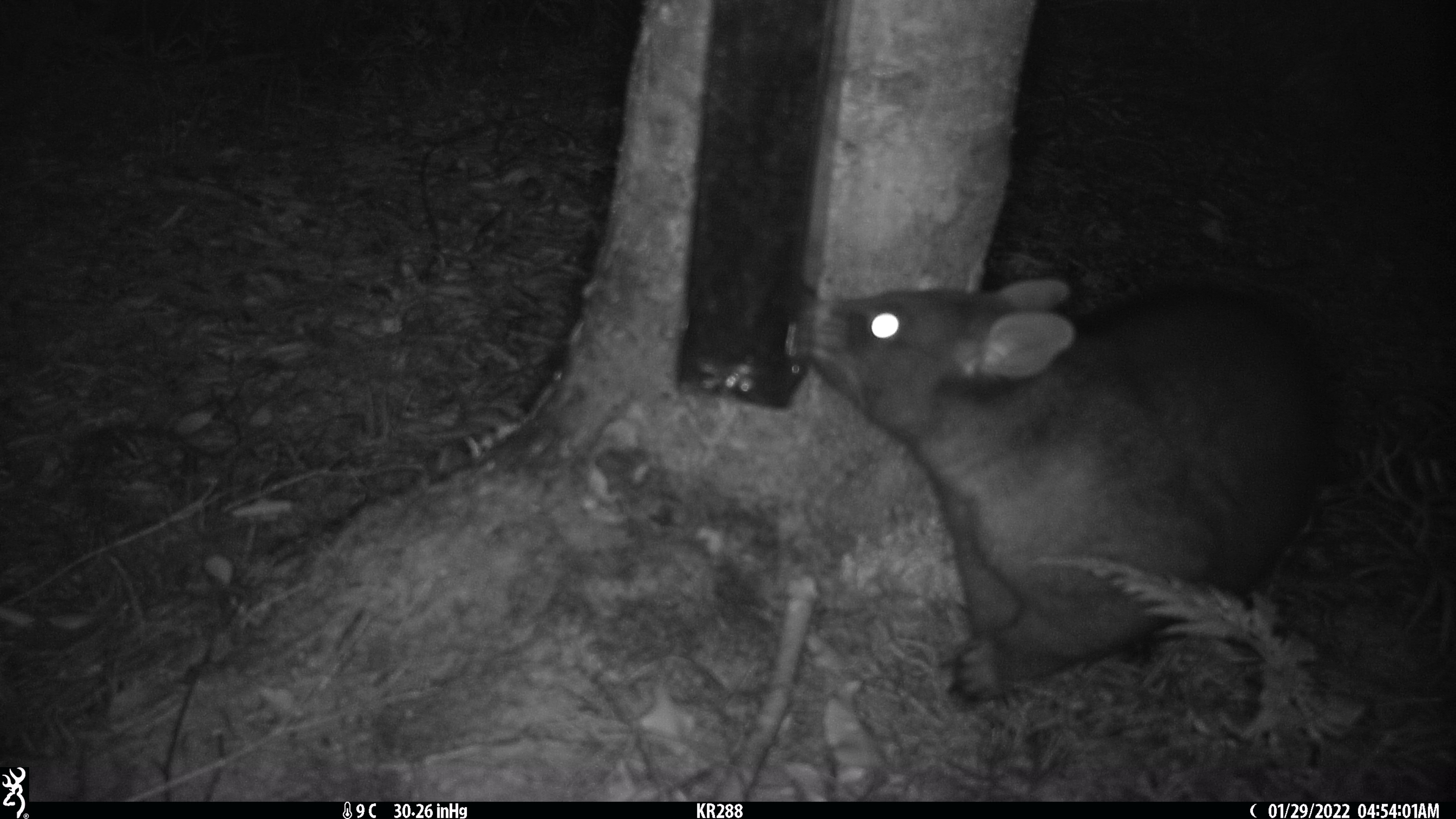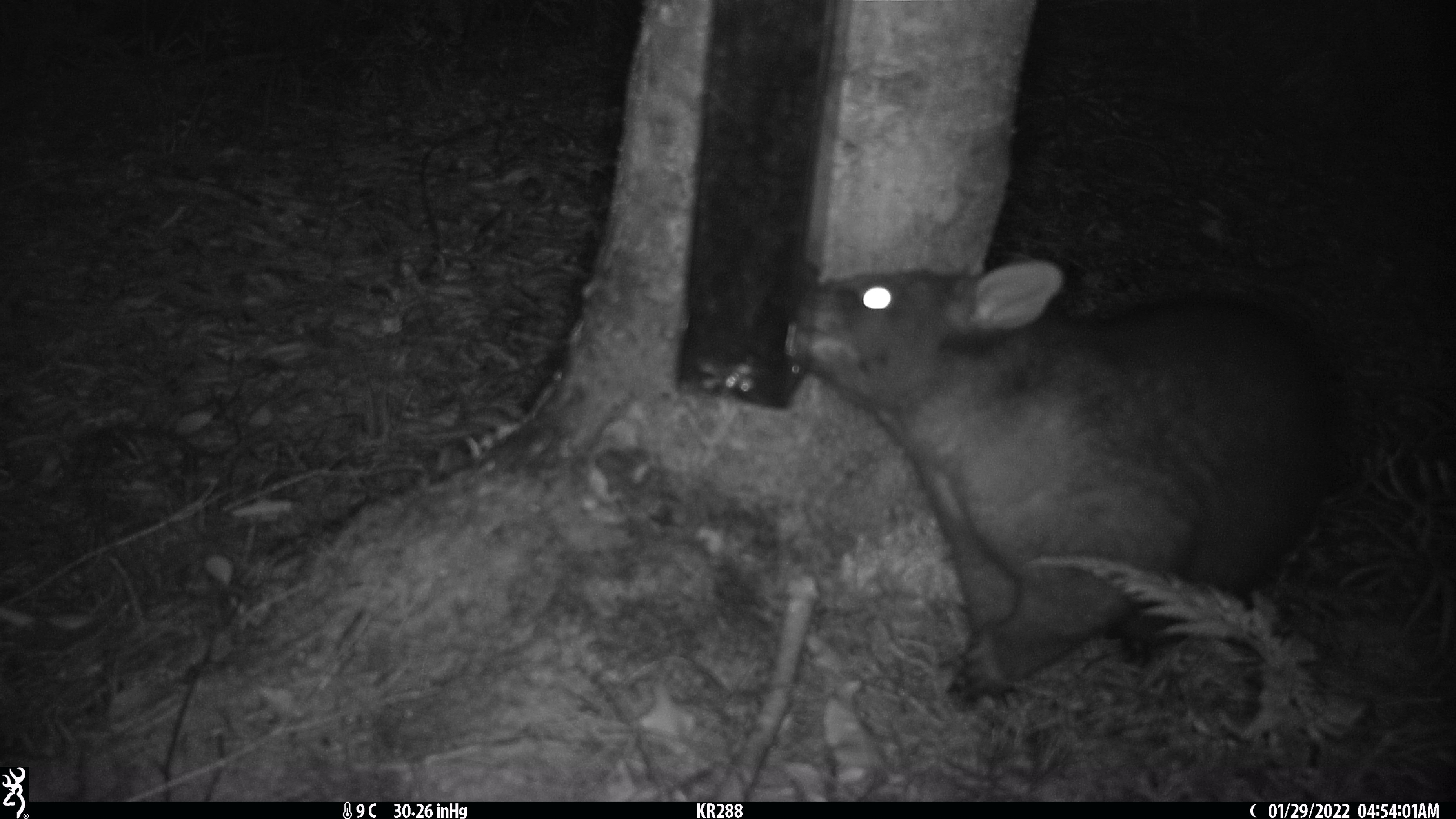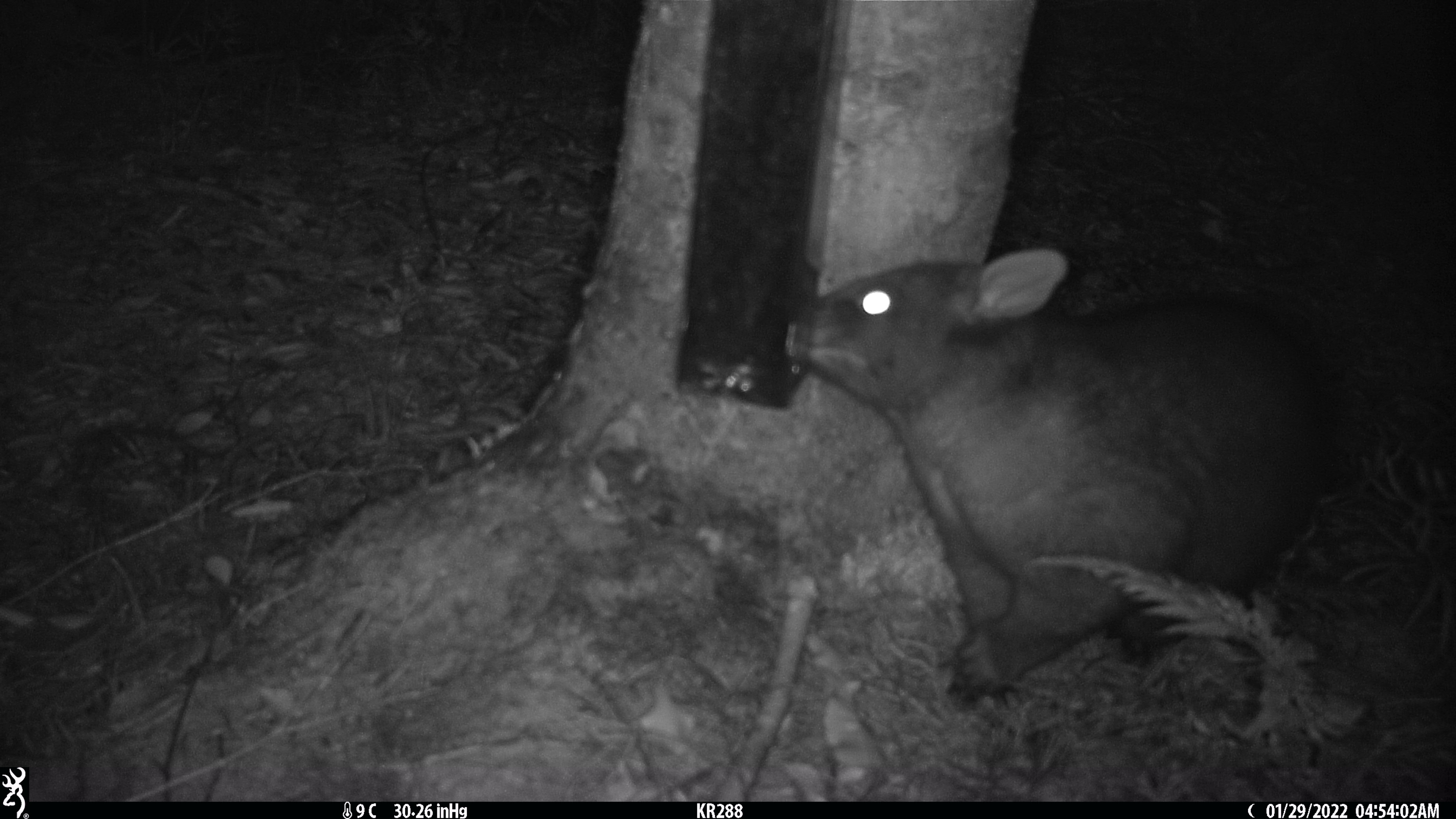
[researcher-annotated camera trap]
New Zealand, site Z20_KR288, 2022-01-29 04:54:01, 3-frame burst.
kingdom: Animalia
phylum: Chordata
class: Mammalia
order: Diprotodontia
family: Phalangeridae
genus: Trichosurus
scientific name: Trichosurus vulpecula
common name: common brushtail possum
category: possum